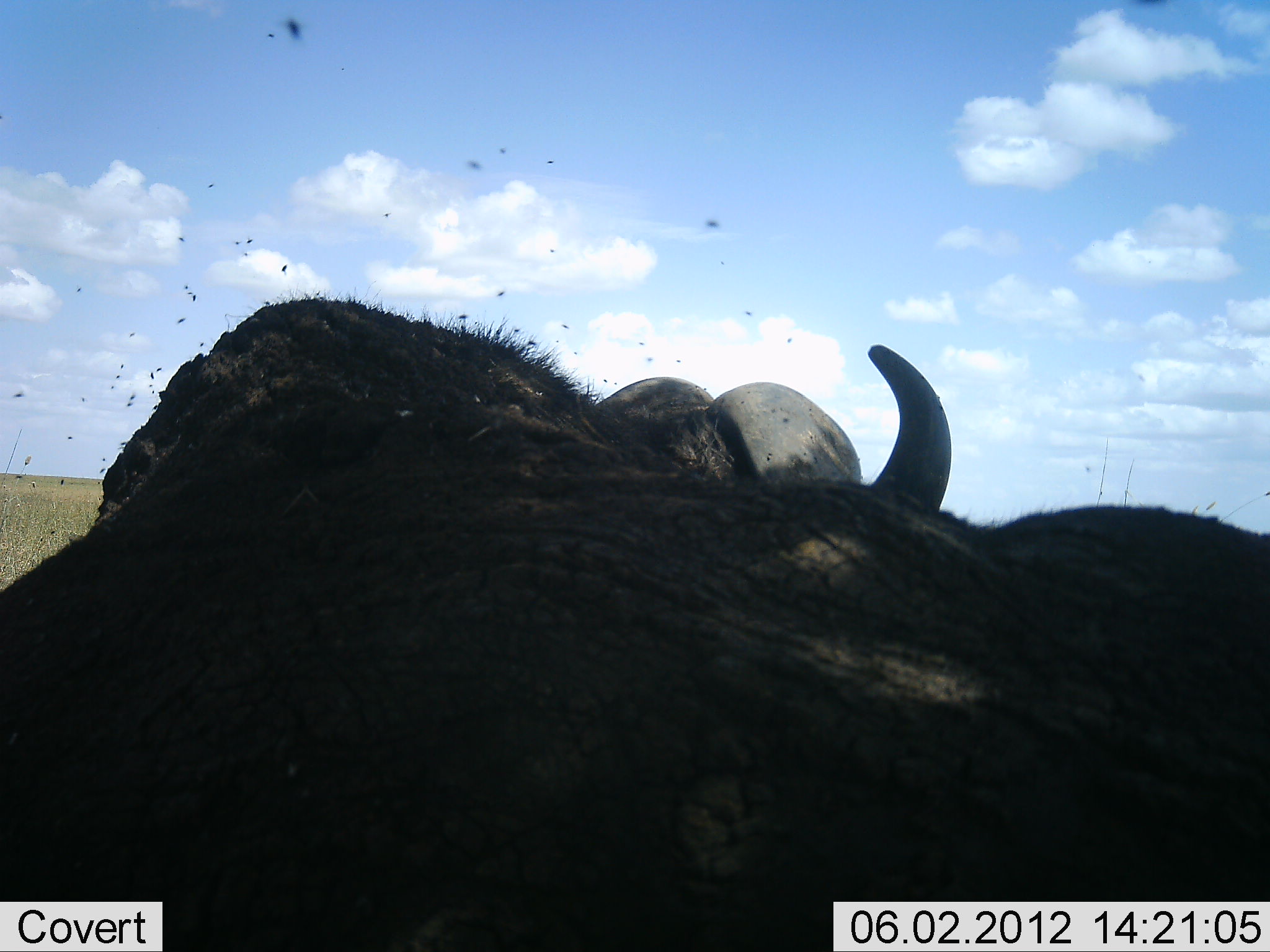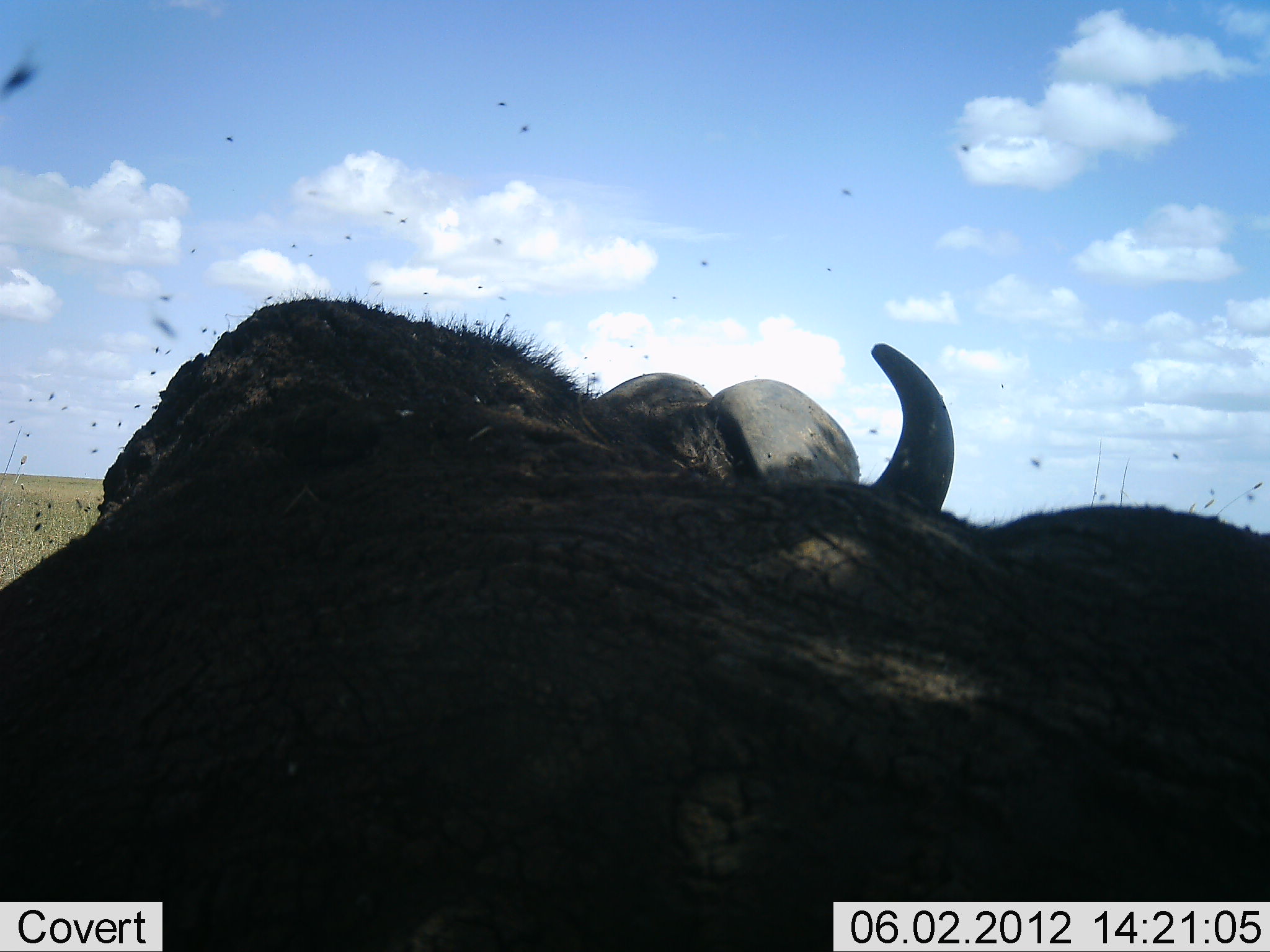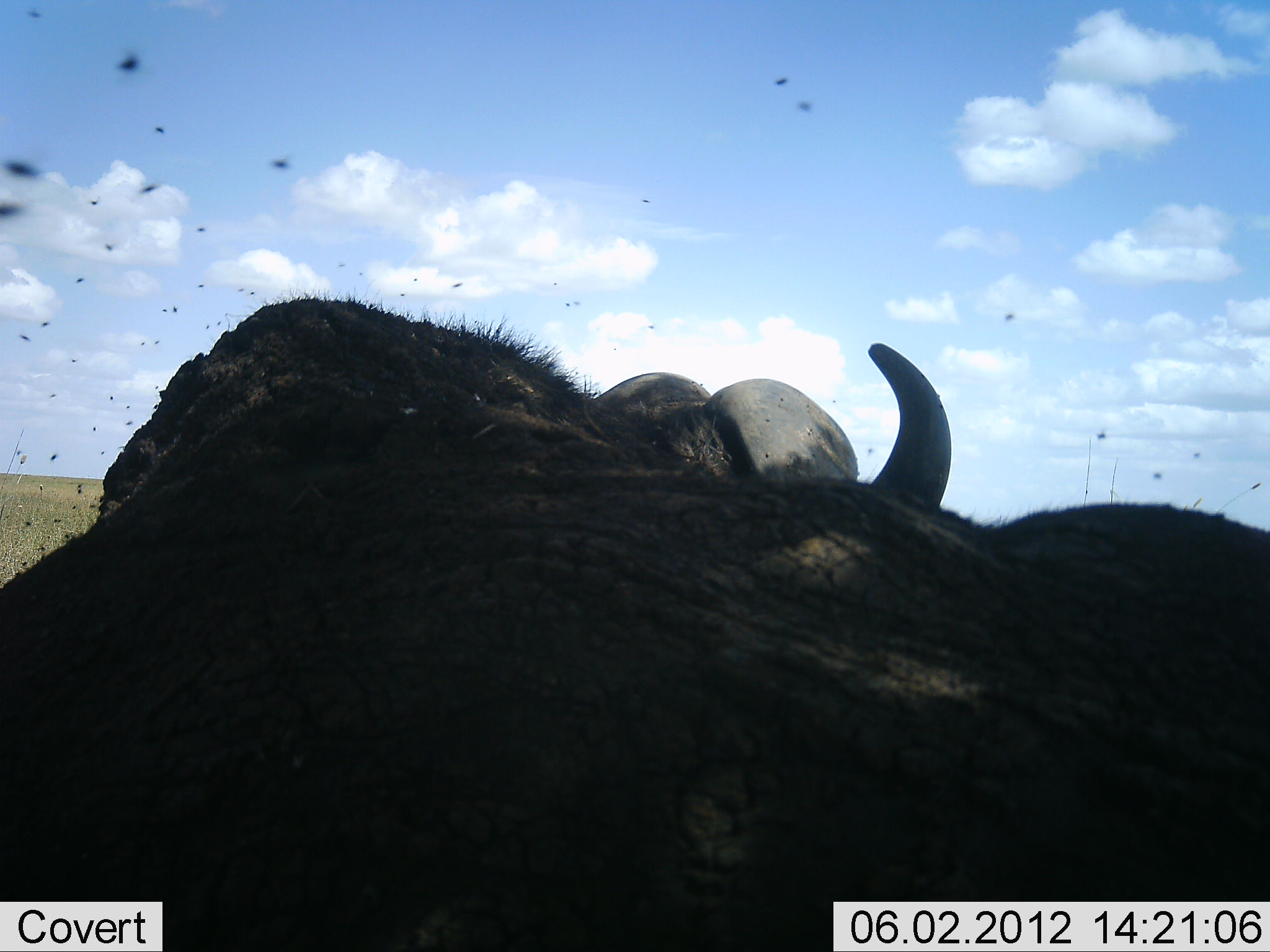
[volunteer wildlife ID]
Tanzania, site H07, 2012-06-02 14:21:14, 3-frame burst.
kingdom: Animalia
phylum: Chordata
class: Mammalia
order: Artiodactyla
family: Bovidae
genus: Syncerus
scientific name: Syncerus caffer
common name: cape buffalo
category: buffalo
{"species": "buffalo (cape buffalo) (Syncerus caffer)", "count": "1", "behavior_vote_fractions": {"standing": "50%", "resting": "40%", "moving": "10%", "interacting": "0%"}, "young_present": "0%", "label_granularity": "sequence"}